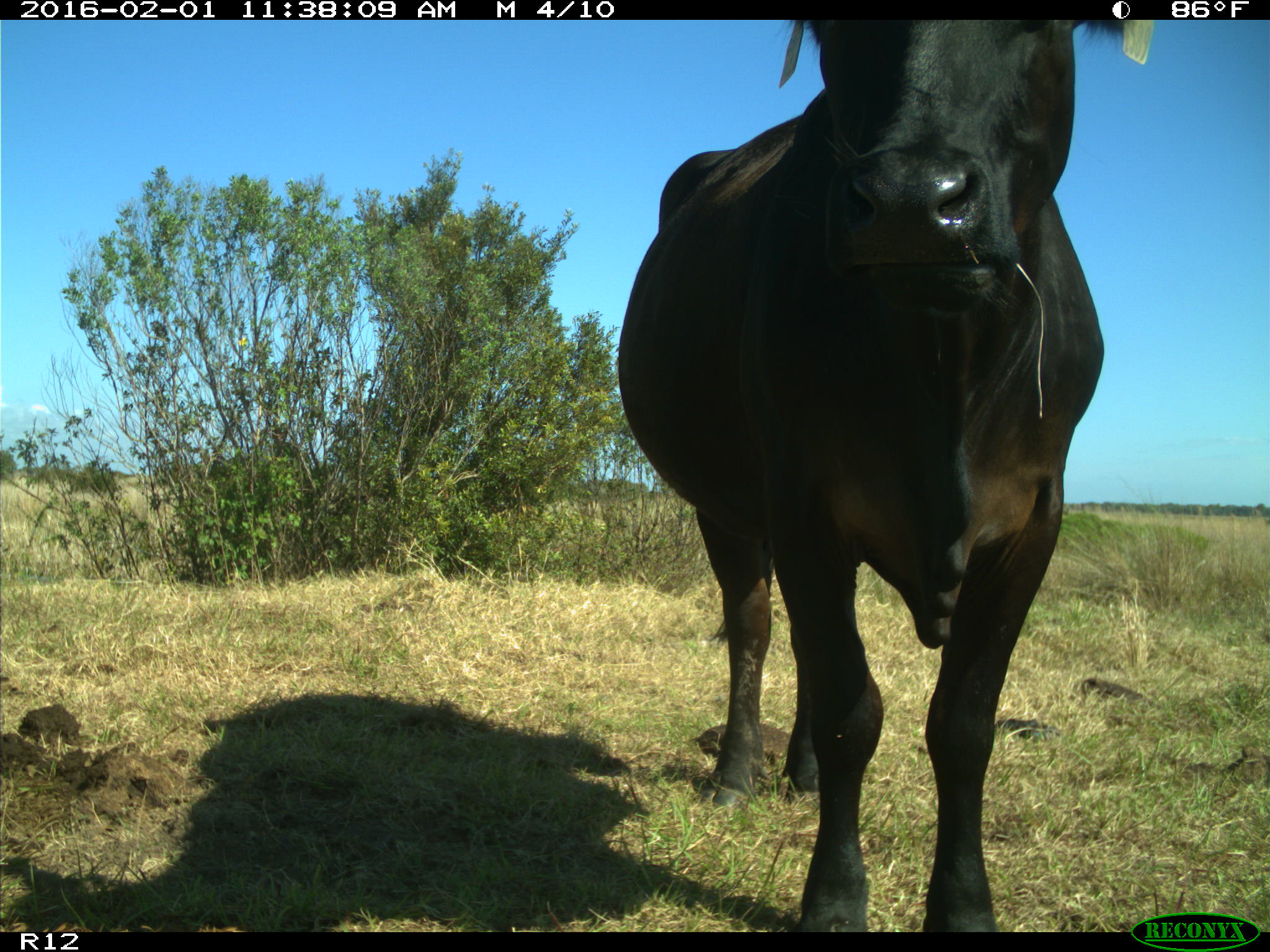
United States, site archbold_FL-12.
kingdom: Animalia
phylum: Chordata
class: Mammalia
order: Artiodactyla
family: Bovidae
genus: Bos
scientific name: Bos taurus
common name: domestic cow